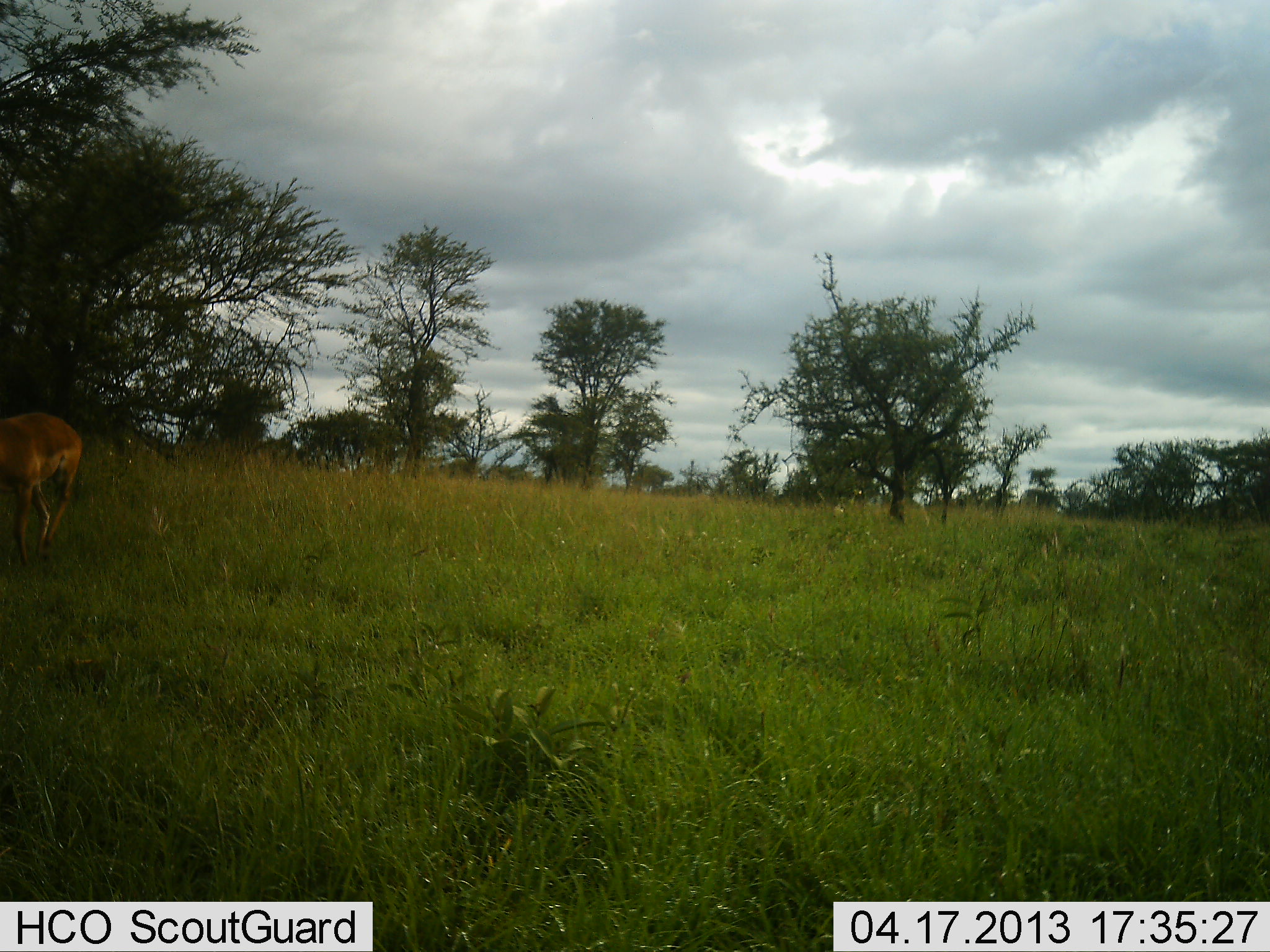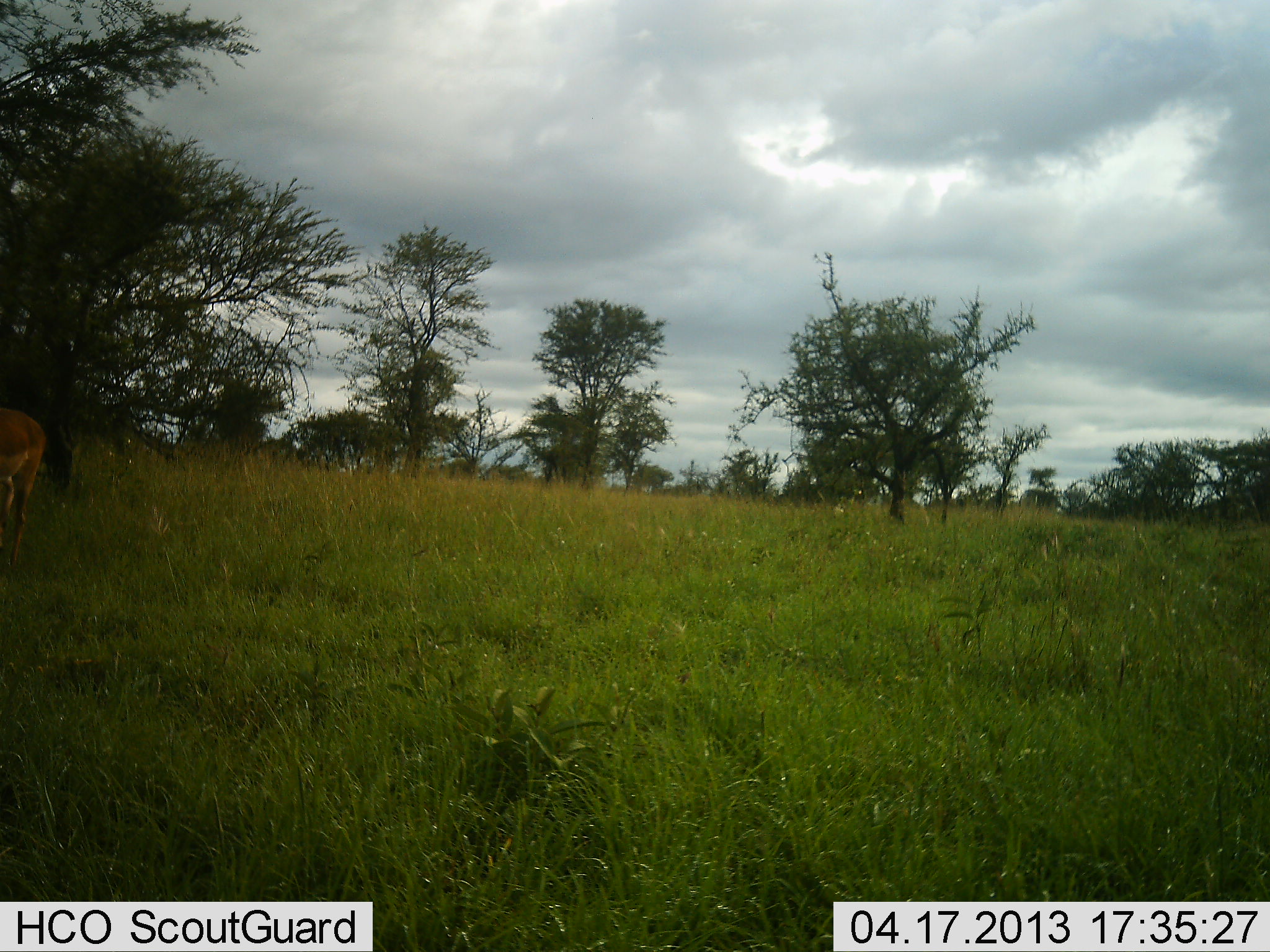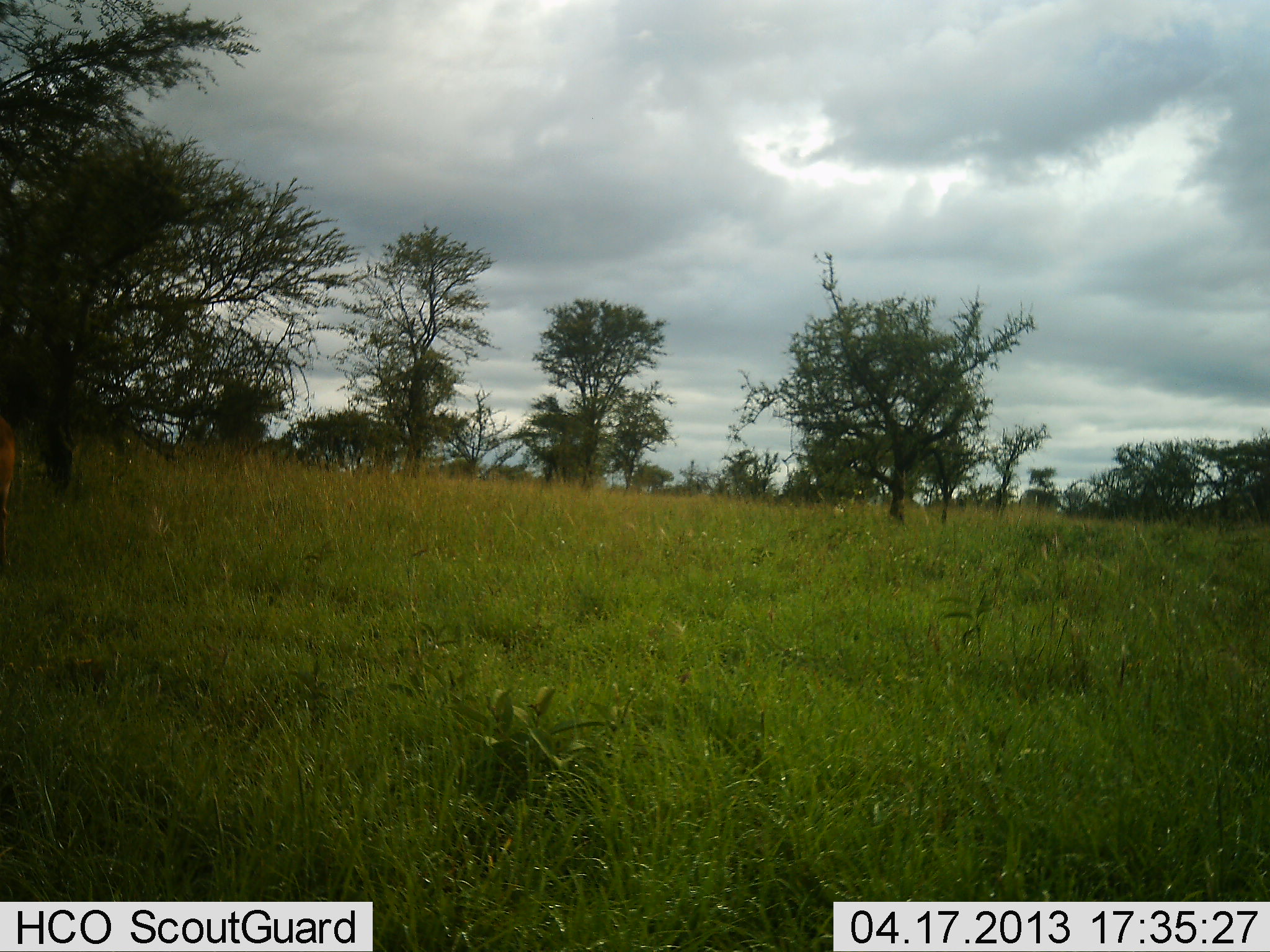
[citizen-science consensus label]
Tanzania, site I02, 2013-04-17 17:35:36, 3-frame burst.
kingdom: Animalia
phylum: Chordata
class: Mammalia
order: Artiodactyla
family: Bovidae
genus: Aepyceros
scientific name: Aepyceros melampus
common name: impala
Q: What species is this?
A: Impala (Aepyceros melampus).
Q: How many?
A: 1.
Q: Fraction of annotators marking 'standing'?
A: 0%.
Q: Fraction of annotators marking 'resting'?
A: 0%.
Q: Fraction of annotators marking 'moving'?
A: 93%.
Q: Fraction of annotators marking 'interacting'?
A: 0%.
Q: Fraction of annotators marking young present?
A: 0%.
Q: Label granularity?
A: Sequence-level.